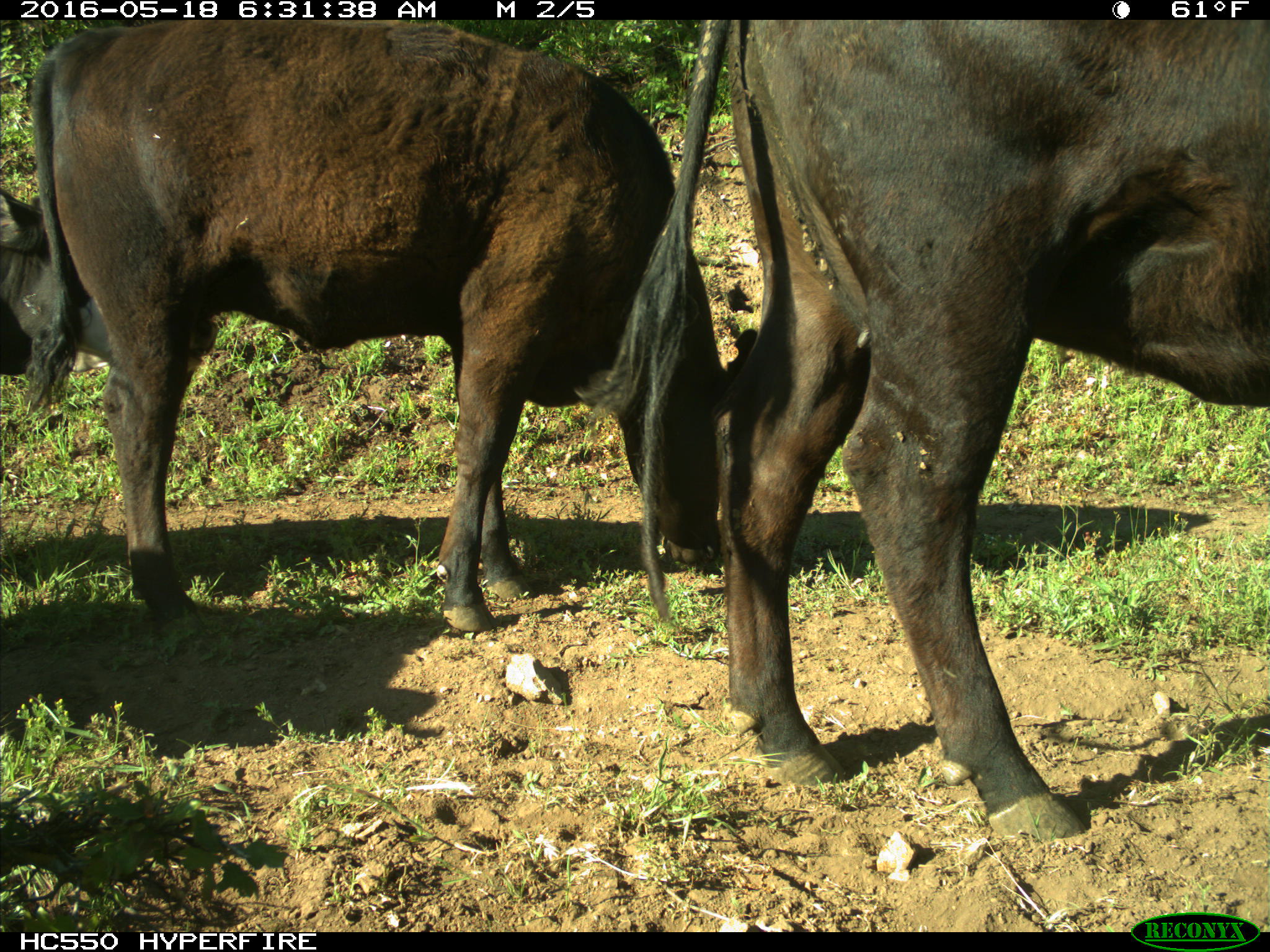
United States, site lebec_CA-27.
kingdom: Animalia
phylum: Chordata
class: Mammalia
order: Artiodactyla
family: Bovidae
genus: Bos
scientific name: Bos taurus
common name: domestic cow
Bos taurus (domestic cow).